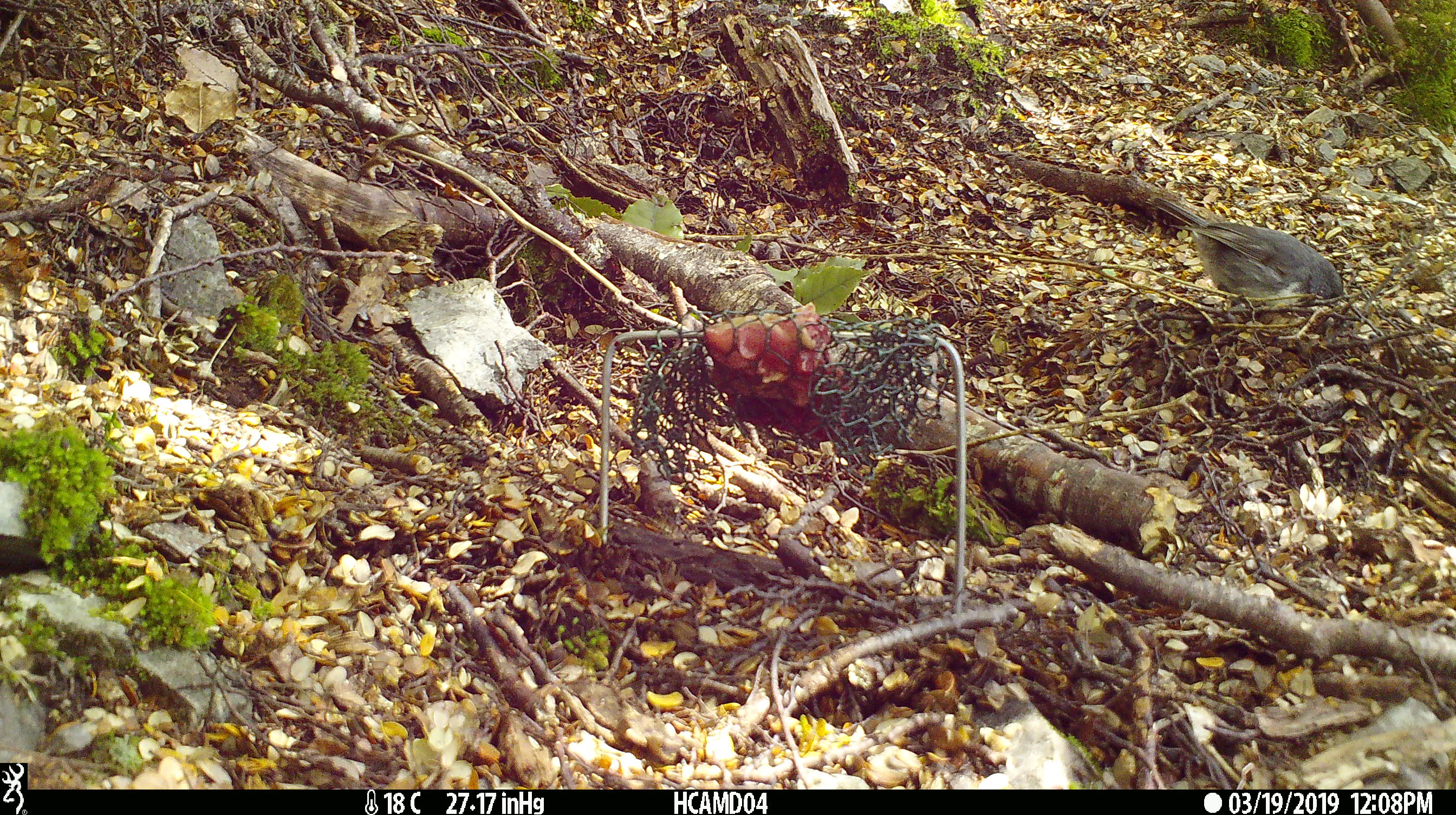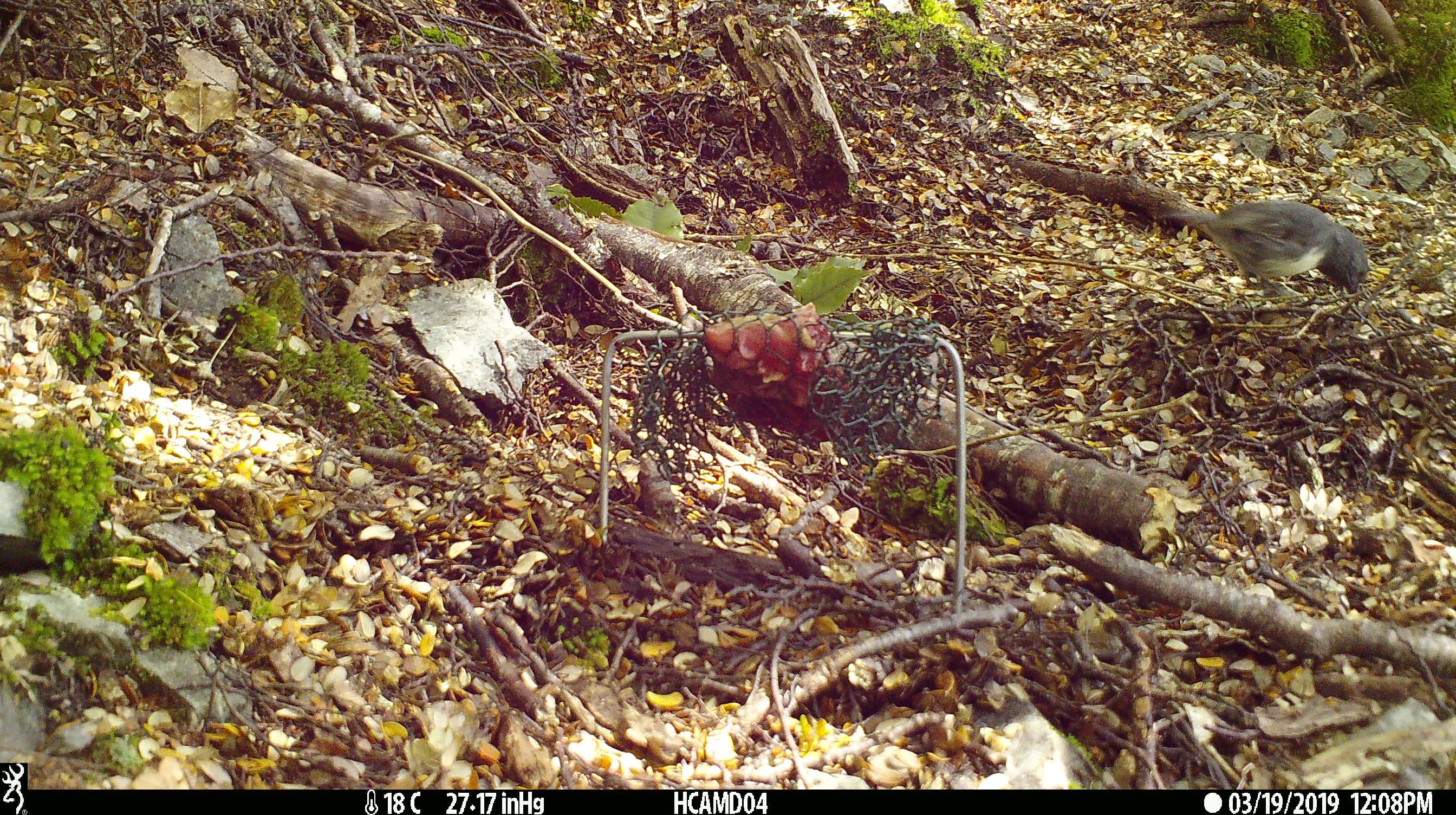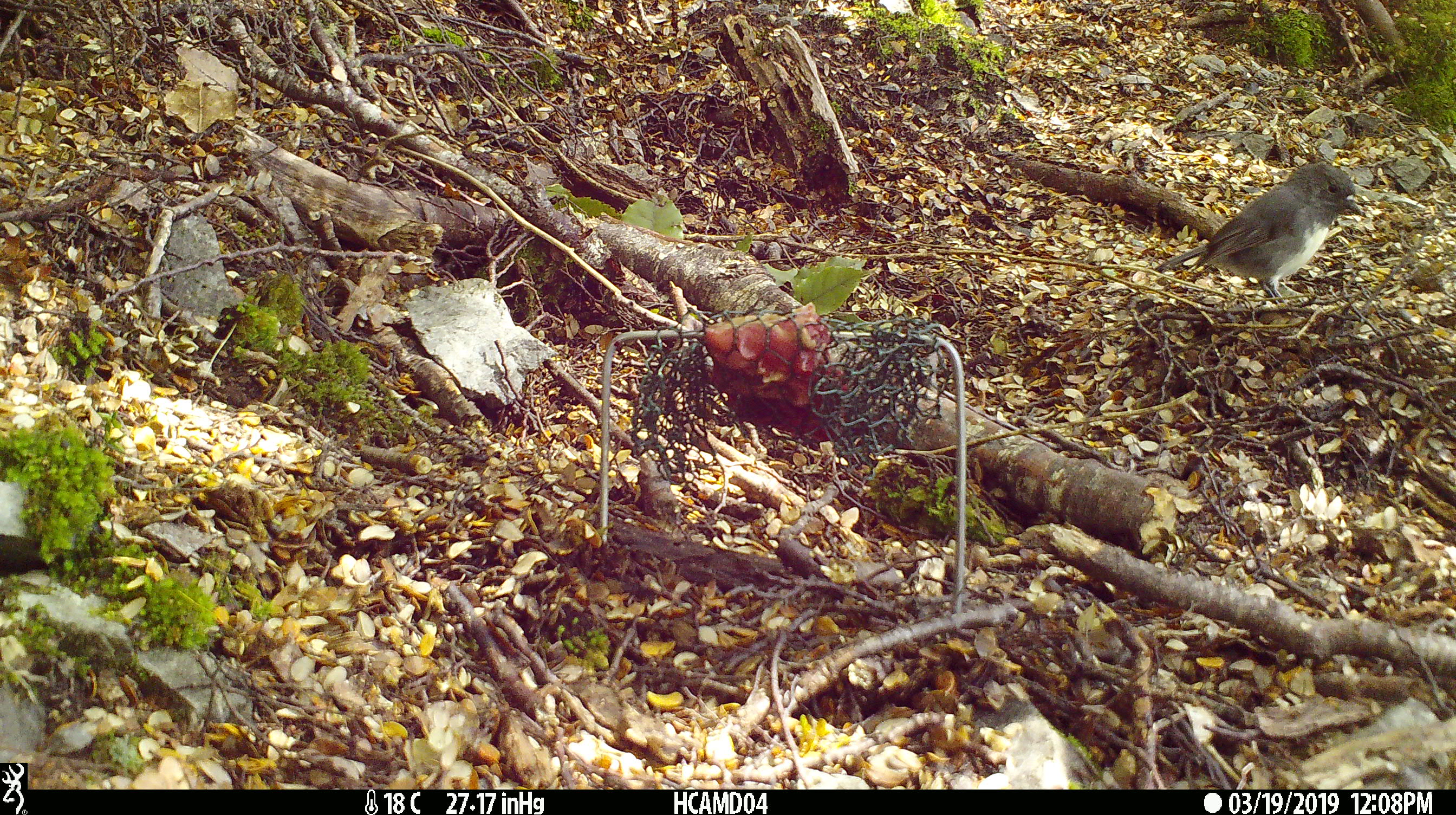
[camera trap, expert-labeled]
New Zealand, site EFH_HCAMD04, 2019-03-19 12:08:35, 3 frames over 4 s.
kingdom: Animalia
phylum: Chordata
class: Aves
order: Passeriformes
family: Petroicidae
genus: Petroica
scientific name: Petroica australis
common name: new zealand robin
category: robin